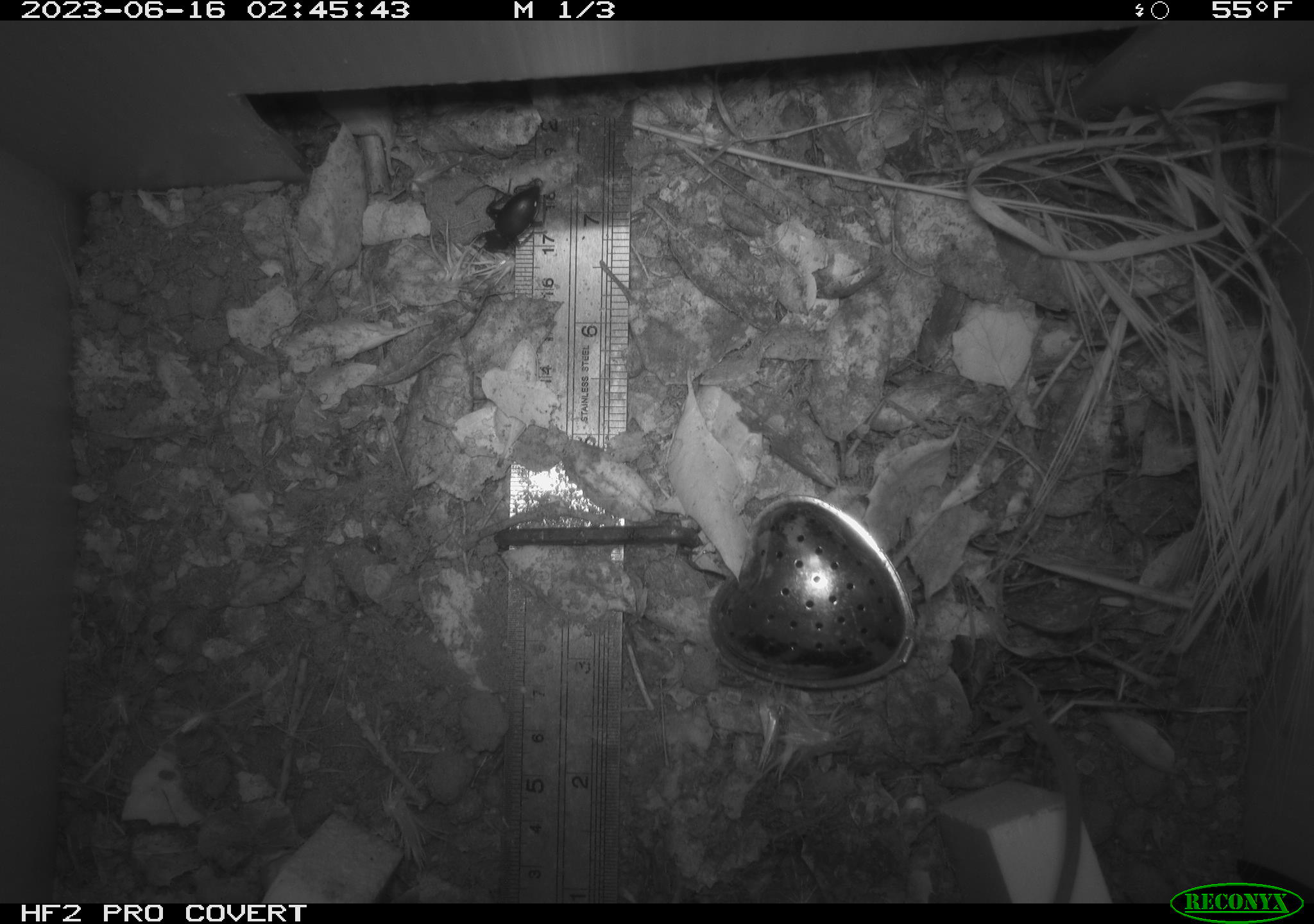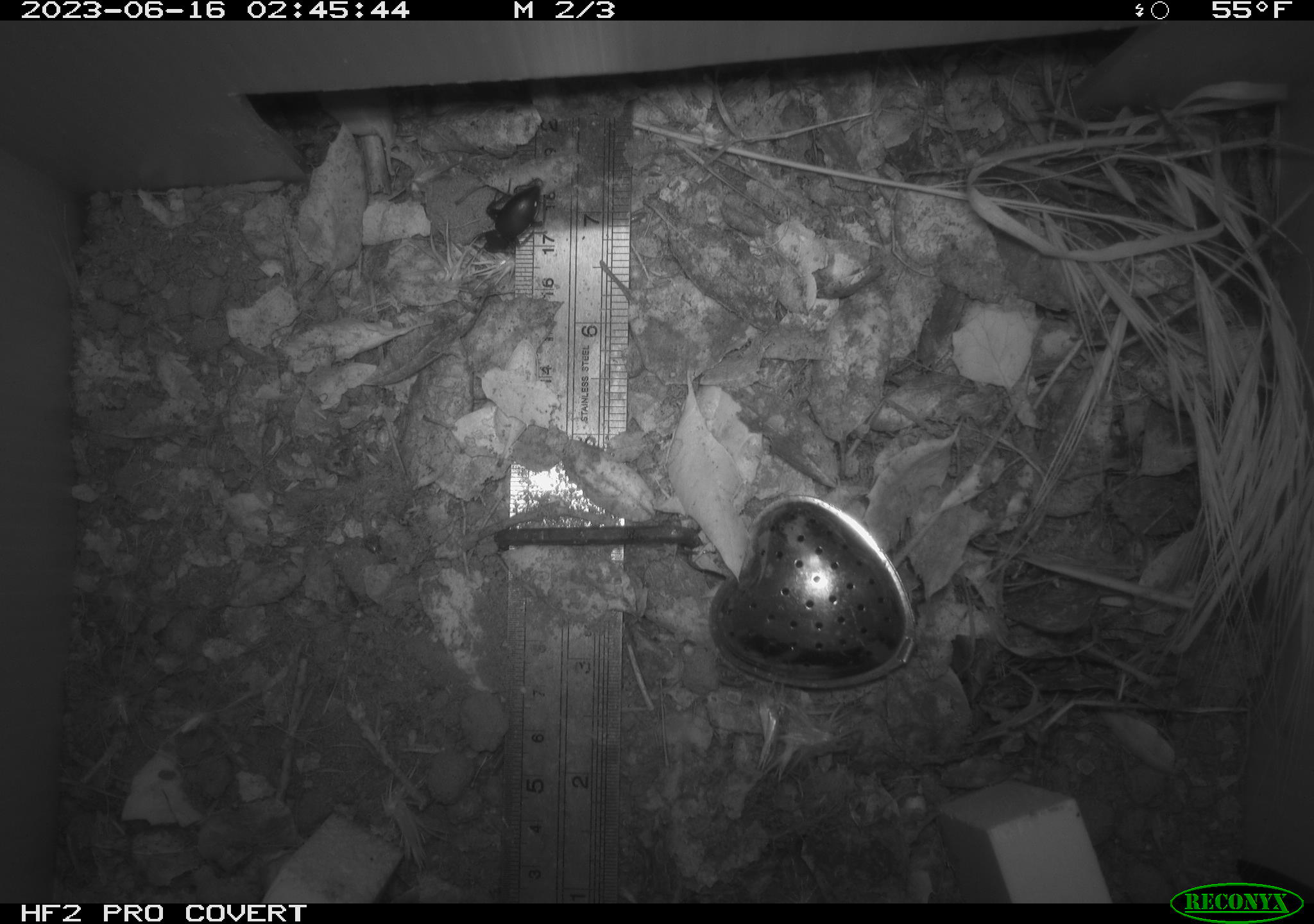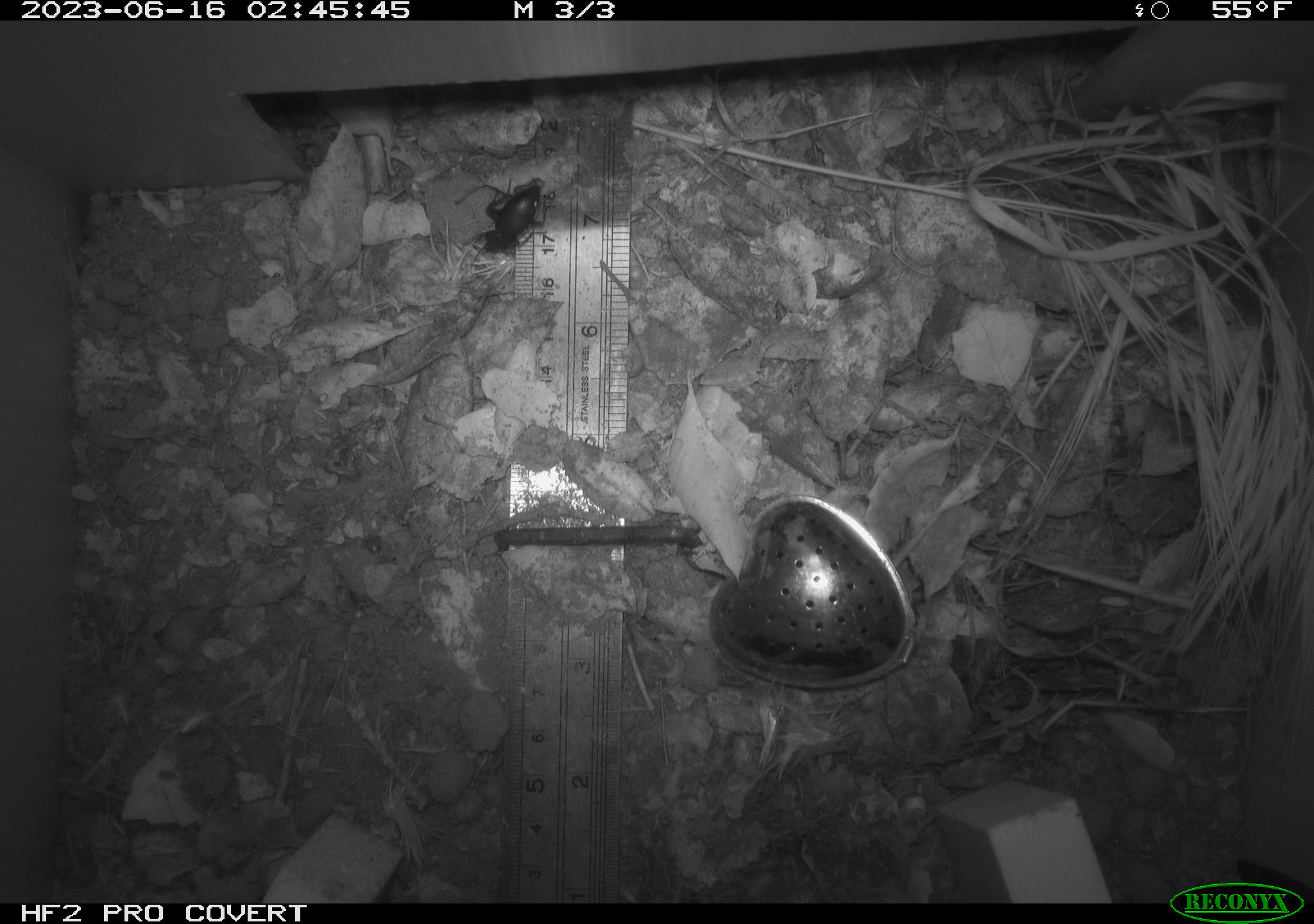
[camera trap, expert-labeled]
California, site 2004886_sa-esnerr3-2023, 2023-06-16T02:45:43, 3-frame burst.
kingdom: Animalia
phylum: Arthropoda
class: Insecta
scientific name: Insecta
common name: insect